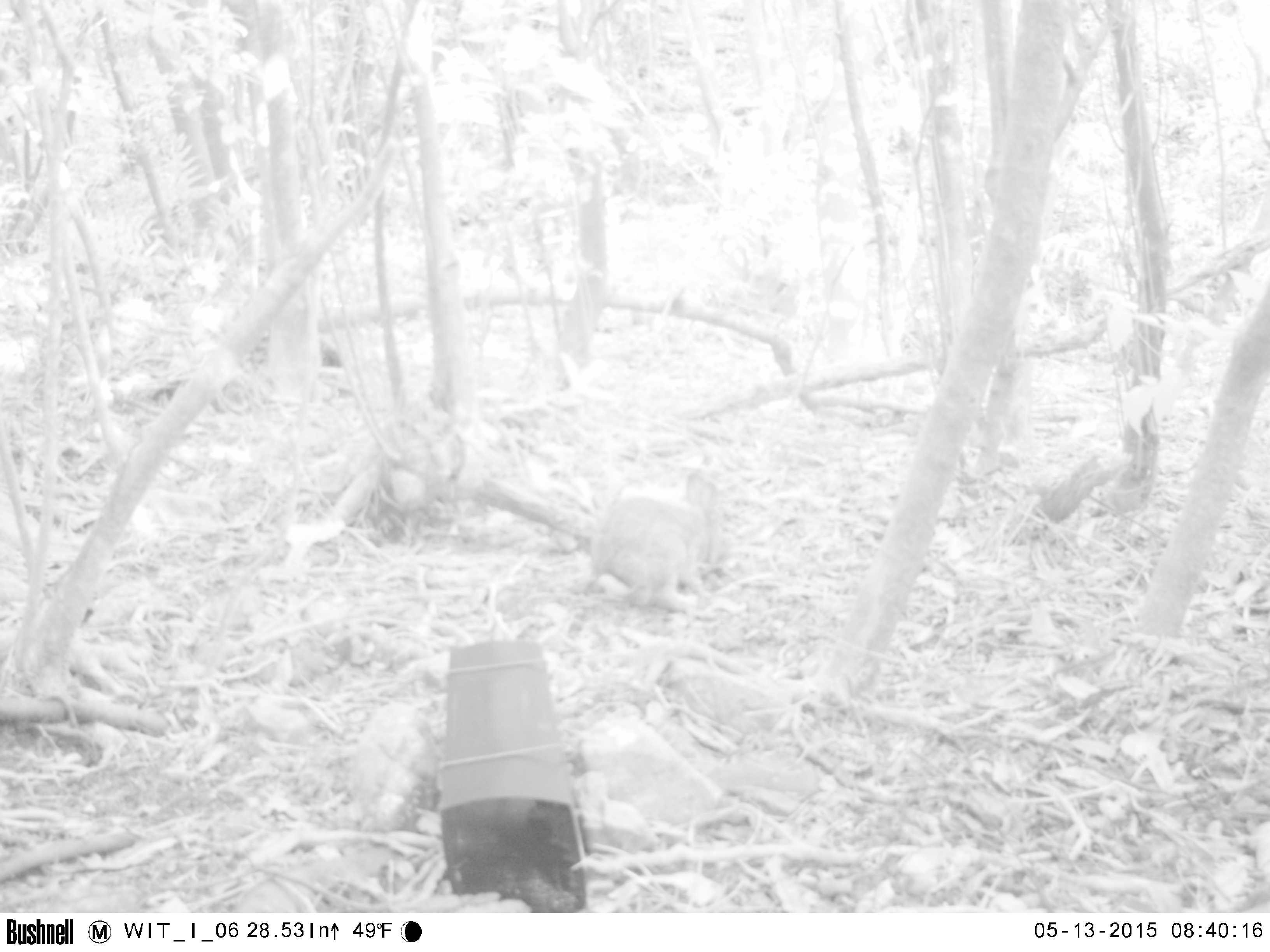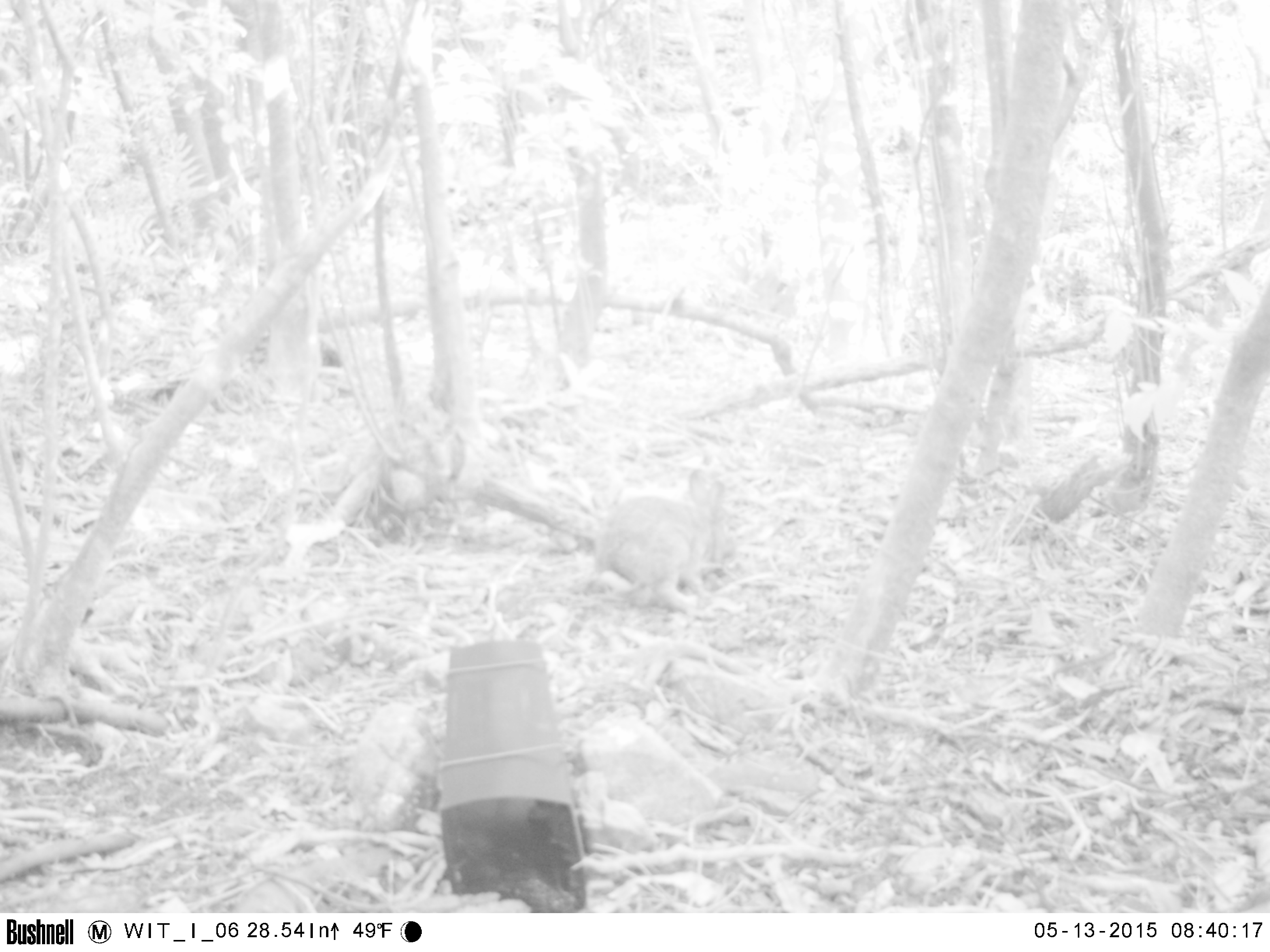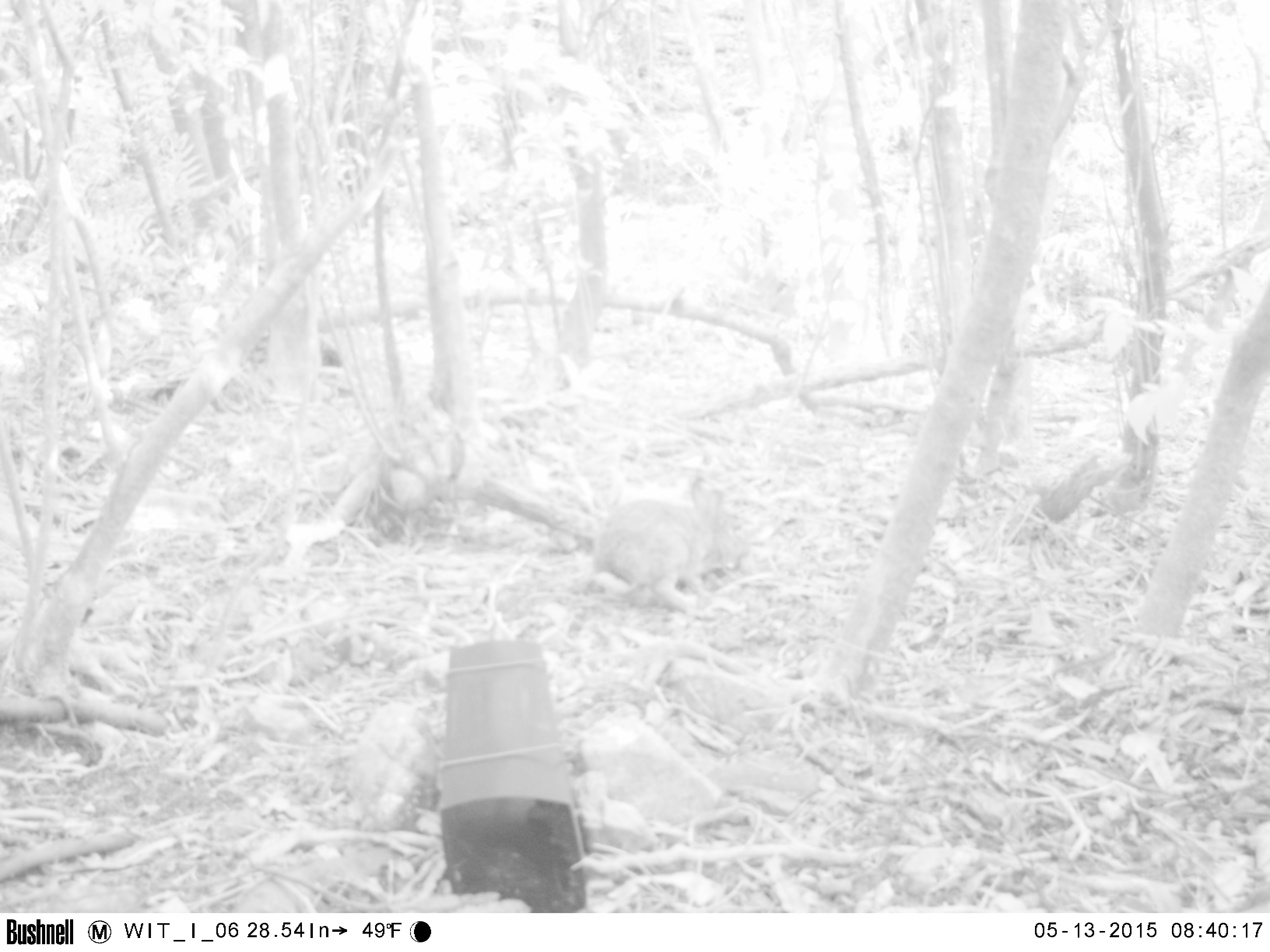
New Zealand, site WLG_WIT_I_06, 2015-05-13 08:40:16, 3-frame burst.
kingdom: Animalia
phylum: Chordata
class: Mammalia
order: Lagomorpha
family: Leporidae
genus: Oryctolagus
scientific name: Oryctolagus cuniculus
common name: european rabbit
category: rabbit